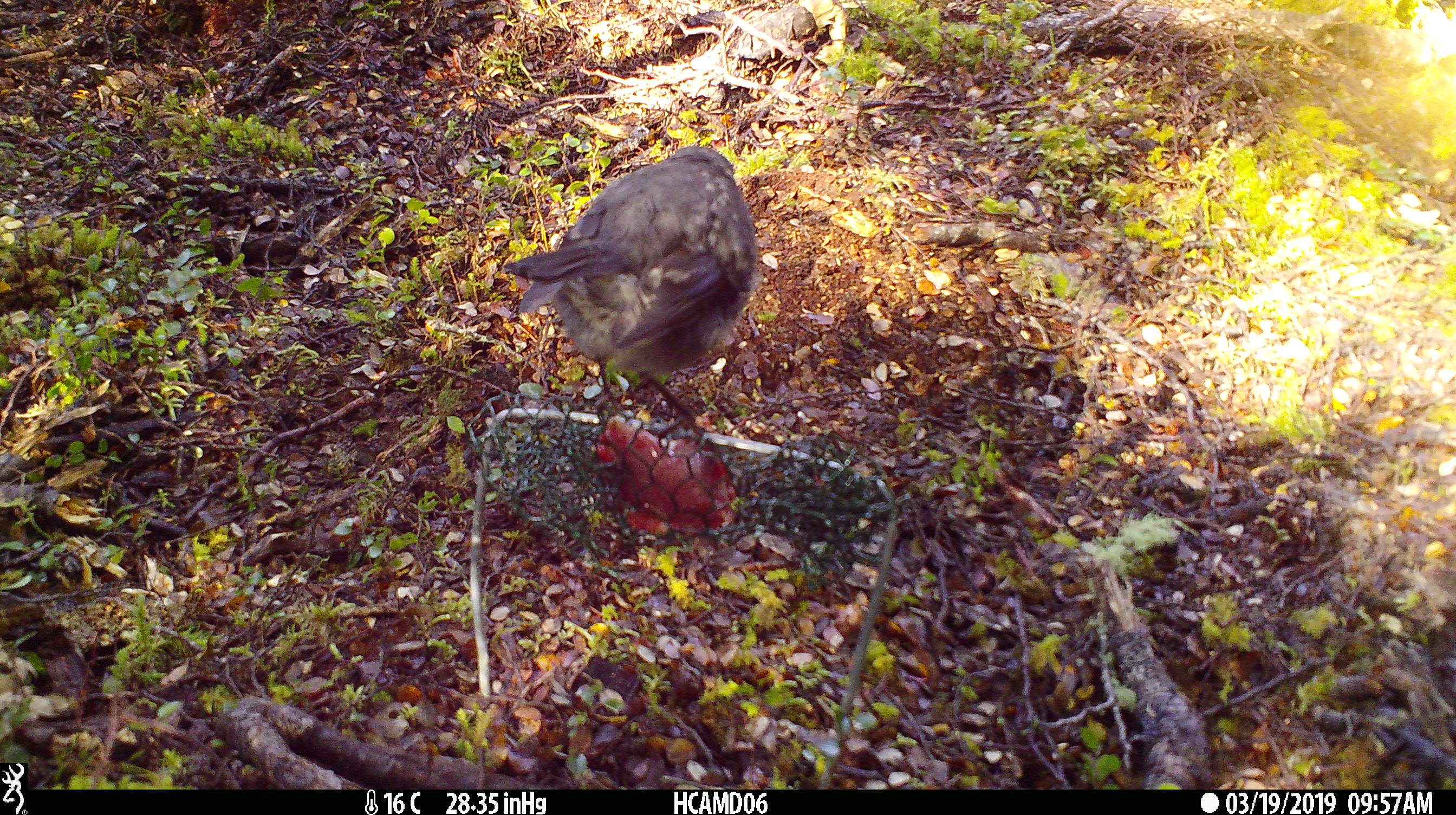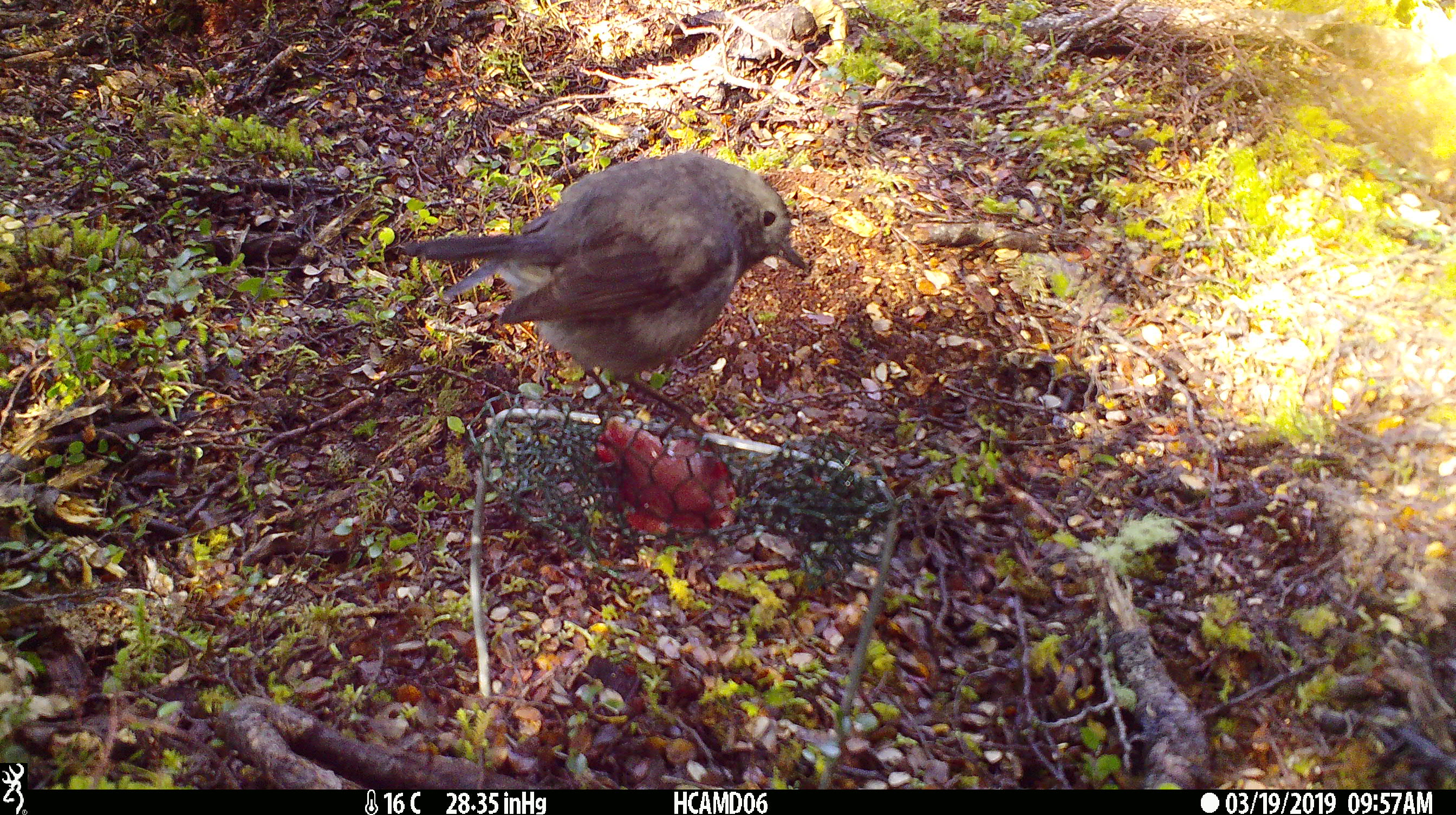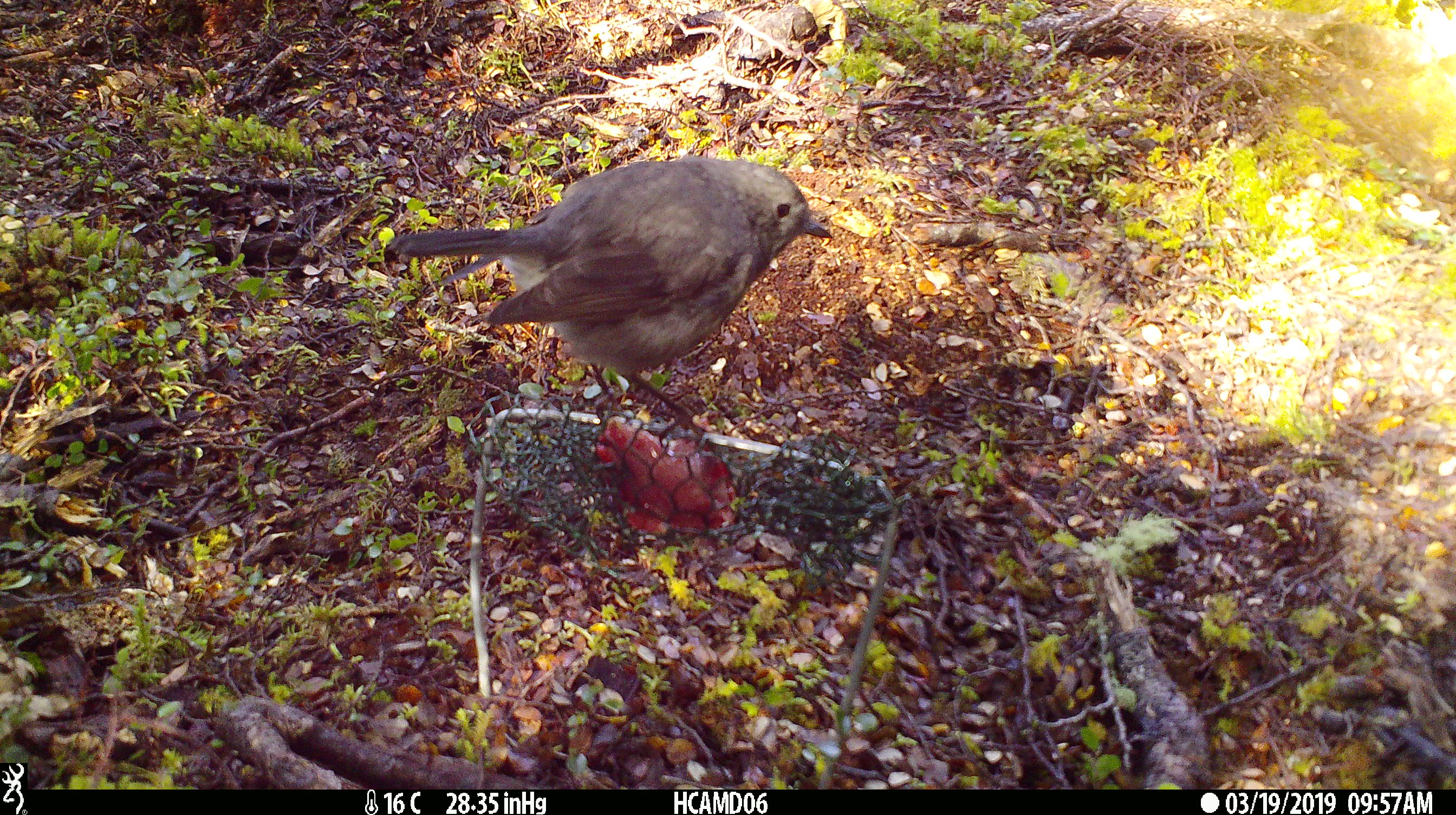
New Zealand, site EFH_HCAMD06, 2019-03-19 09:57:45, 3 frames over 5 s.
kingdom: Animalia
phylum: Chordata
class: Aves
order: Passeriformes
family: Petroicidae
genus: Petroica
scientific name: Petroica australis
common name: new zealand robin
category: robin